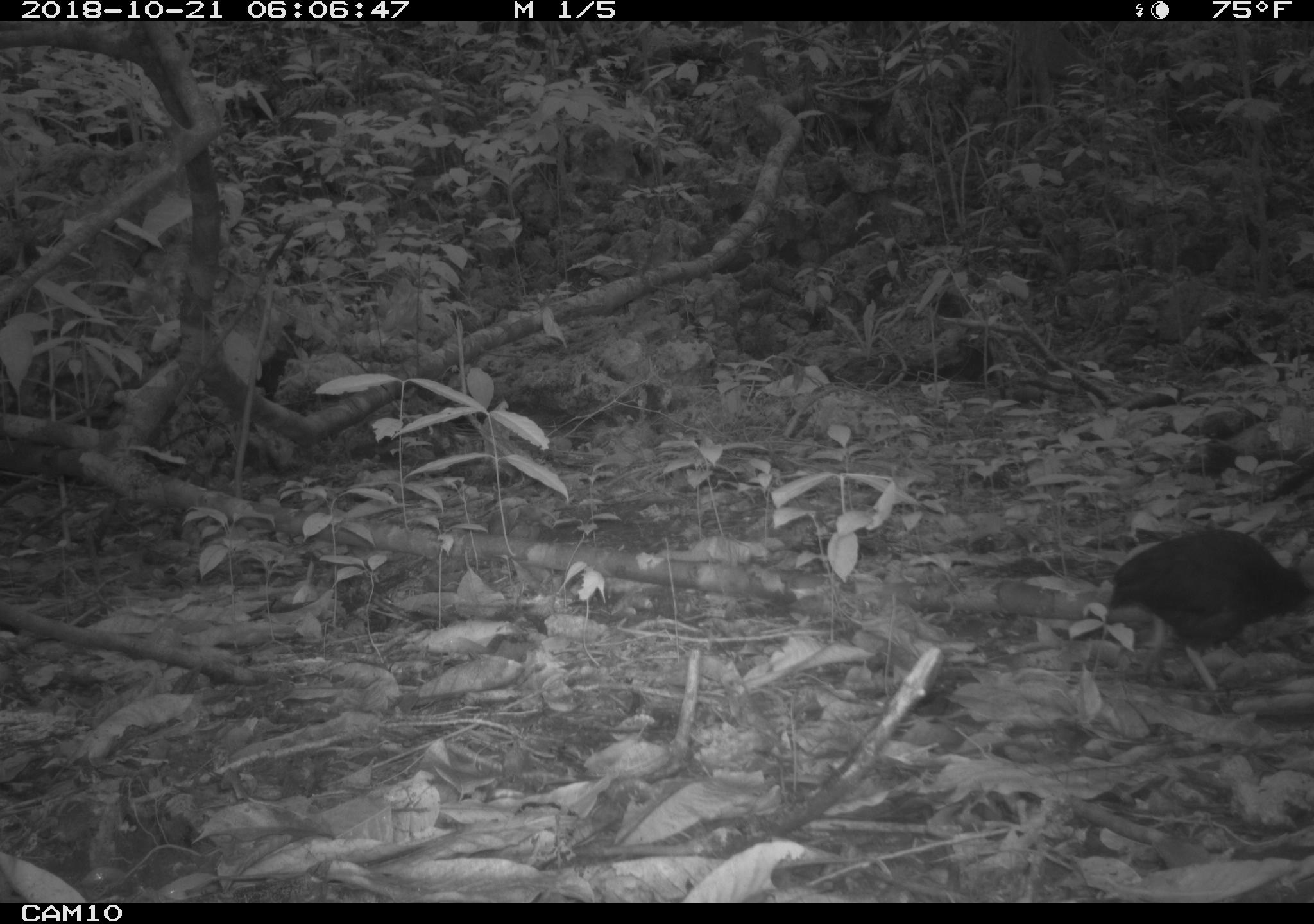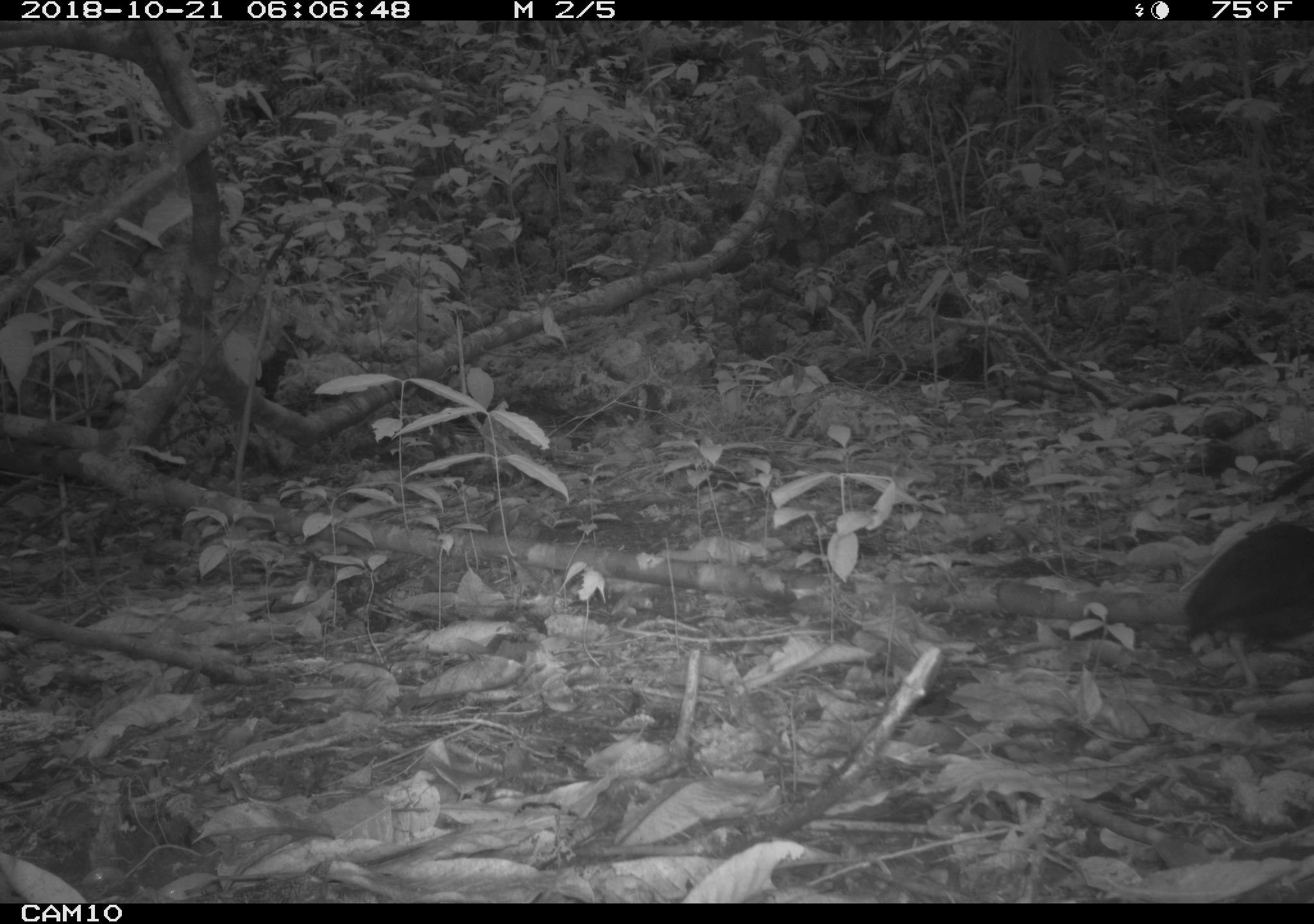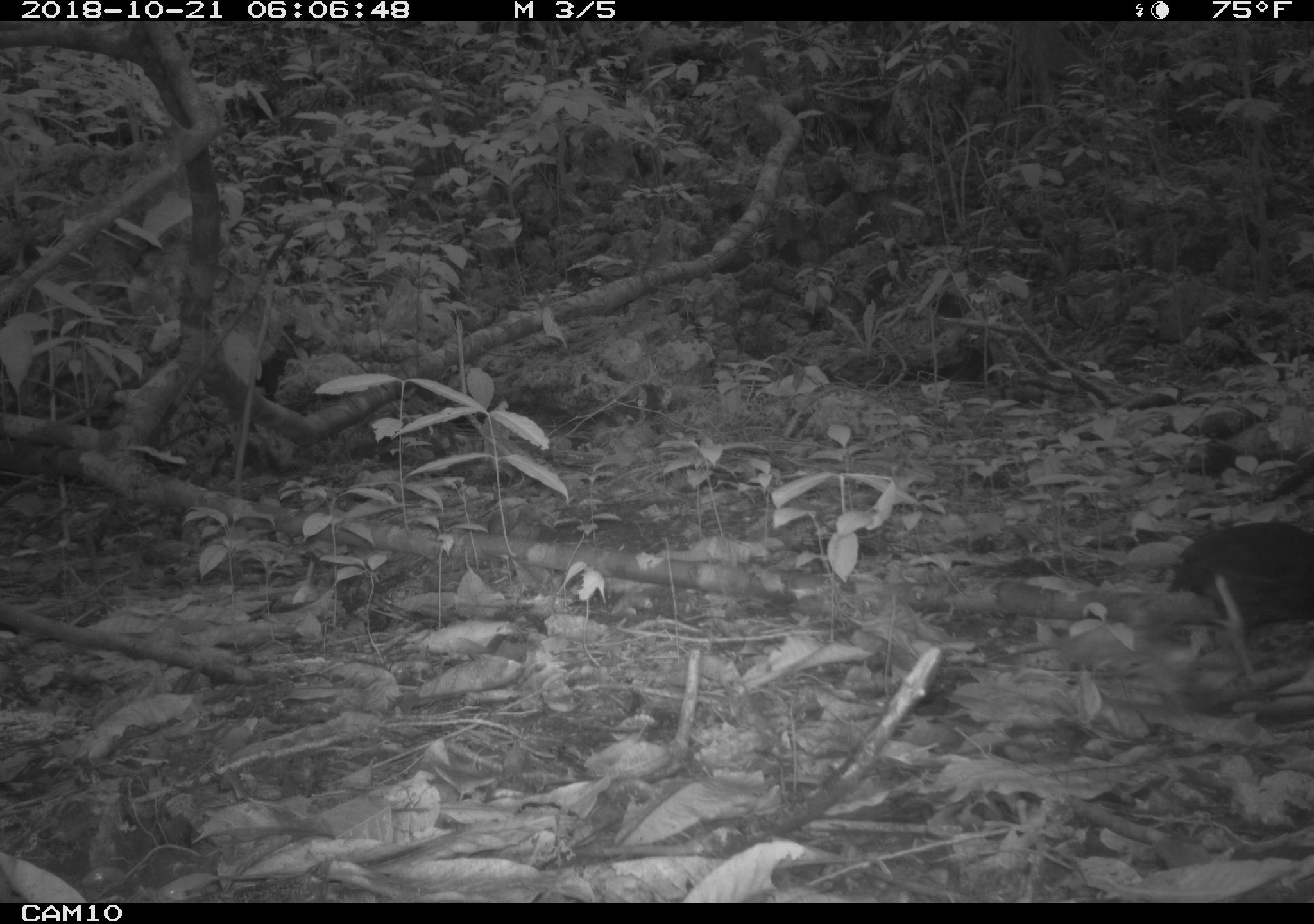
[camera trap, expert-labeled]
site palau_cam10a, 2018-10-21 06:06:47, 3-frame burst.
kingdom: Animalia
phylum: Chordata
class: Aves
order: Galliformes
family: Megapodiidae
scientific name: Megapodiidae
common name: megapode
Megapode (Megapodiidae).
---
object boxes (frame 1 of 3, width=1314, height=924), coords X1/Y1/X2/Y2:
megapode: 1098/527/1312/710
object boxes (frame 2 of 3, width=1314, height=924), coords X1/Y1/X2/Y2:
megapode: 1179/518/1314/695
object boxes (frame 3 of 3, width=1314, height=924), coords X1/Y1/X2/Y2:
megapode: 1156/518/1314/686